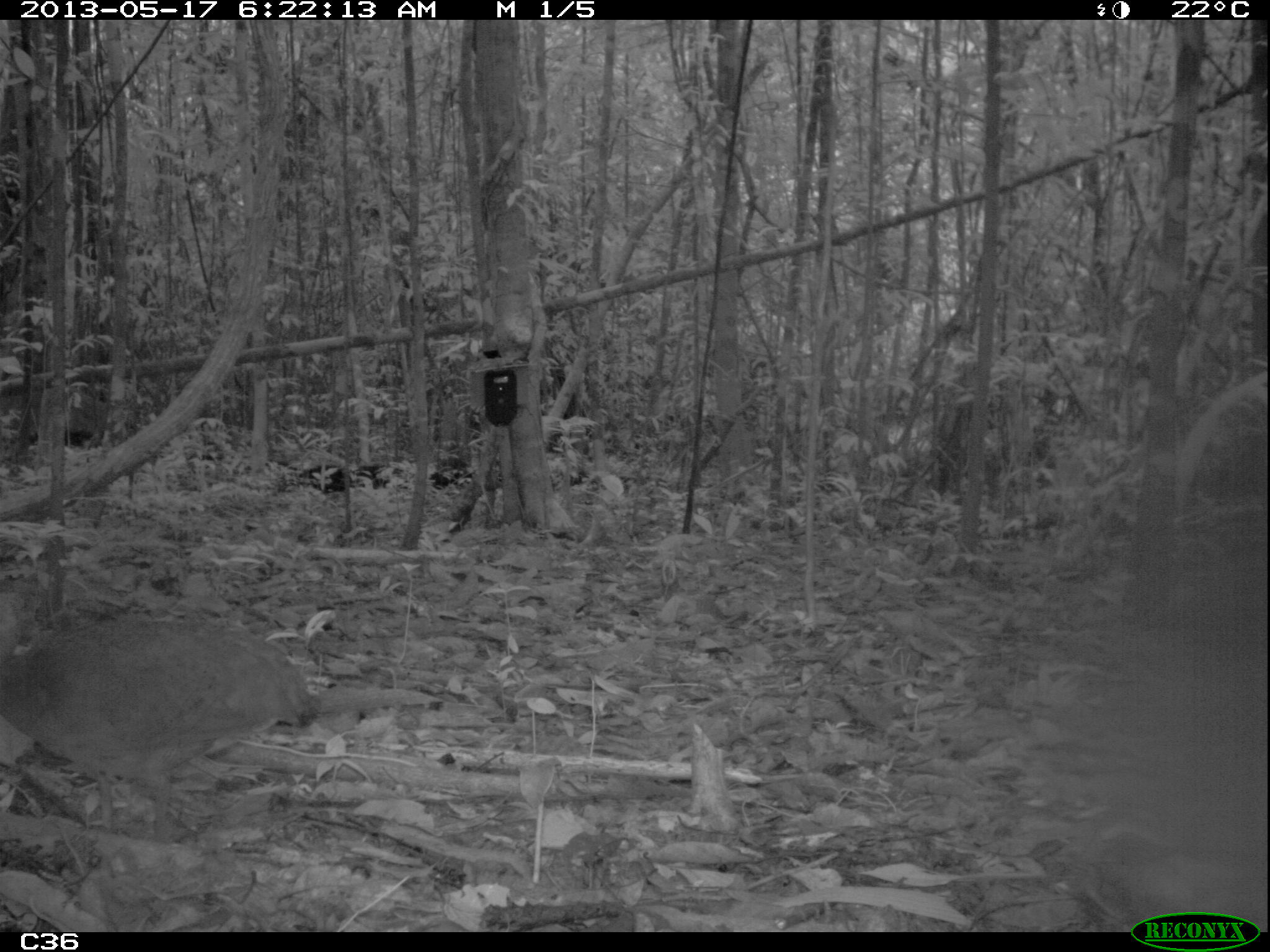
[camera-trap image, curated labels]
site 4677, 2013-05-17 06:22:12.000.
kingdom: Animalia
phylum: Chordata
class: Aves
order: Tinamiformes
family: Tinamidae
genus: Tinamus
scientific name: Tinamus major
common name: great tinamou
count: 1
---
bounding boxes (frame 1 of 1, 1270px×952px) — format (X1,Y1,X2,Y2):
tinamus major: (0,614,315,836)